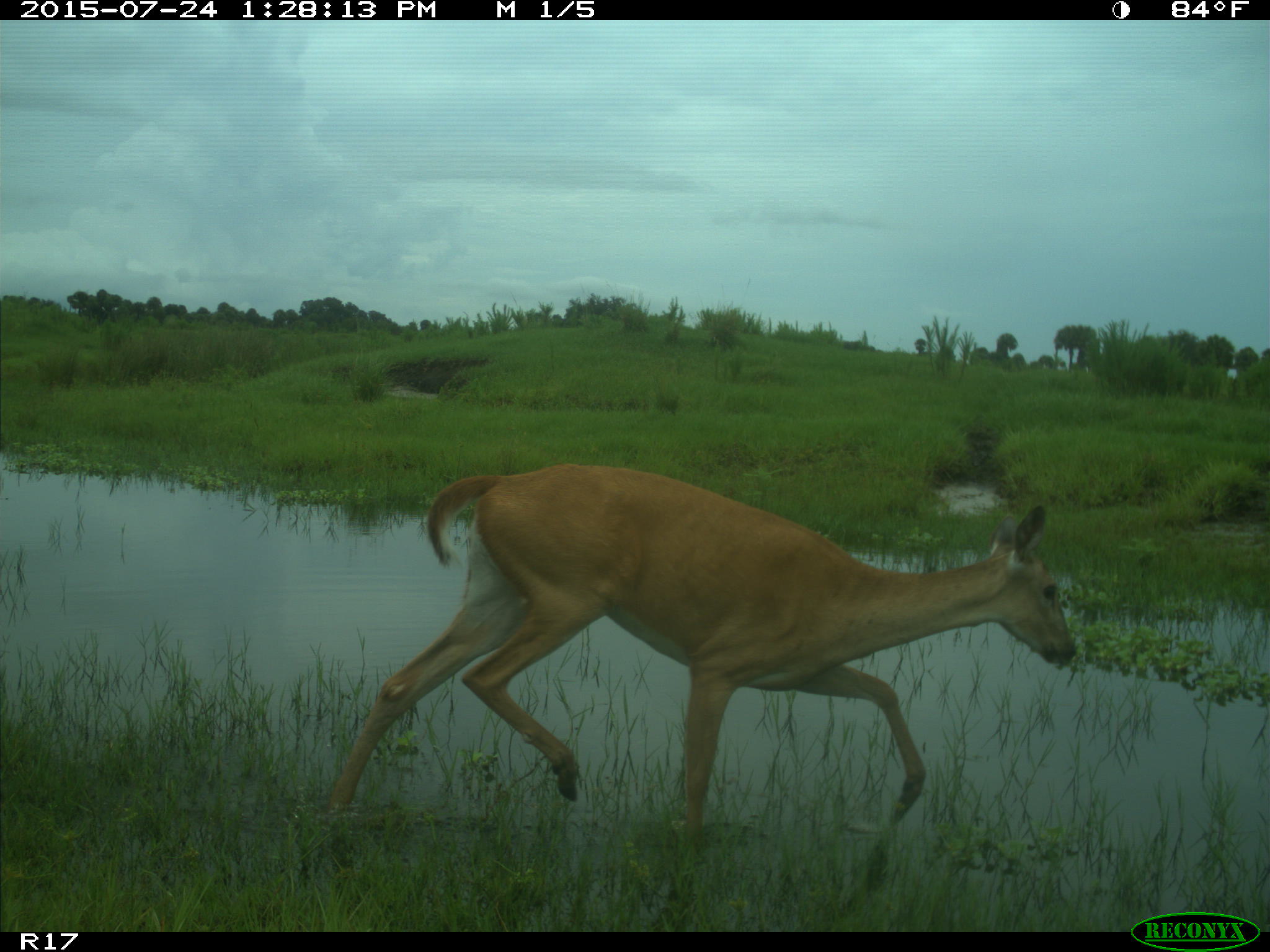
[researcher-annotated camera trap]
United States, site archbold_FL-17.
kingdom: Animalia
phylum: Chordata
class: Mammalia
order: Artiodactyla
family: Cervidae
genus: Odocoileus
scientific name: Odocoileus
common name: deer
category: unidentified deer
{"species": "unidentified deer (deer) (Odocoileus)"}